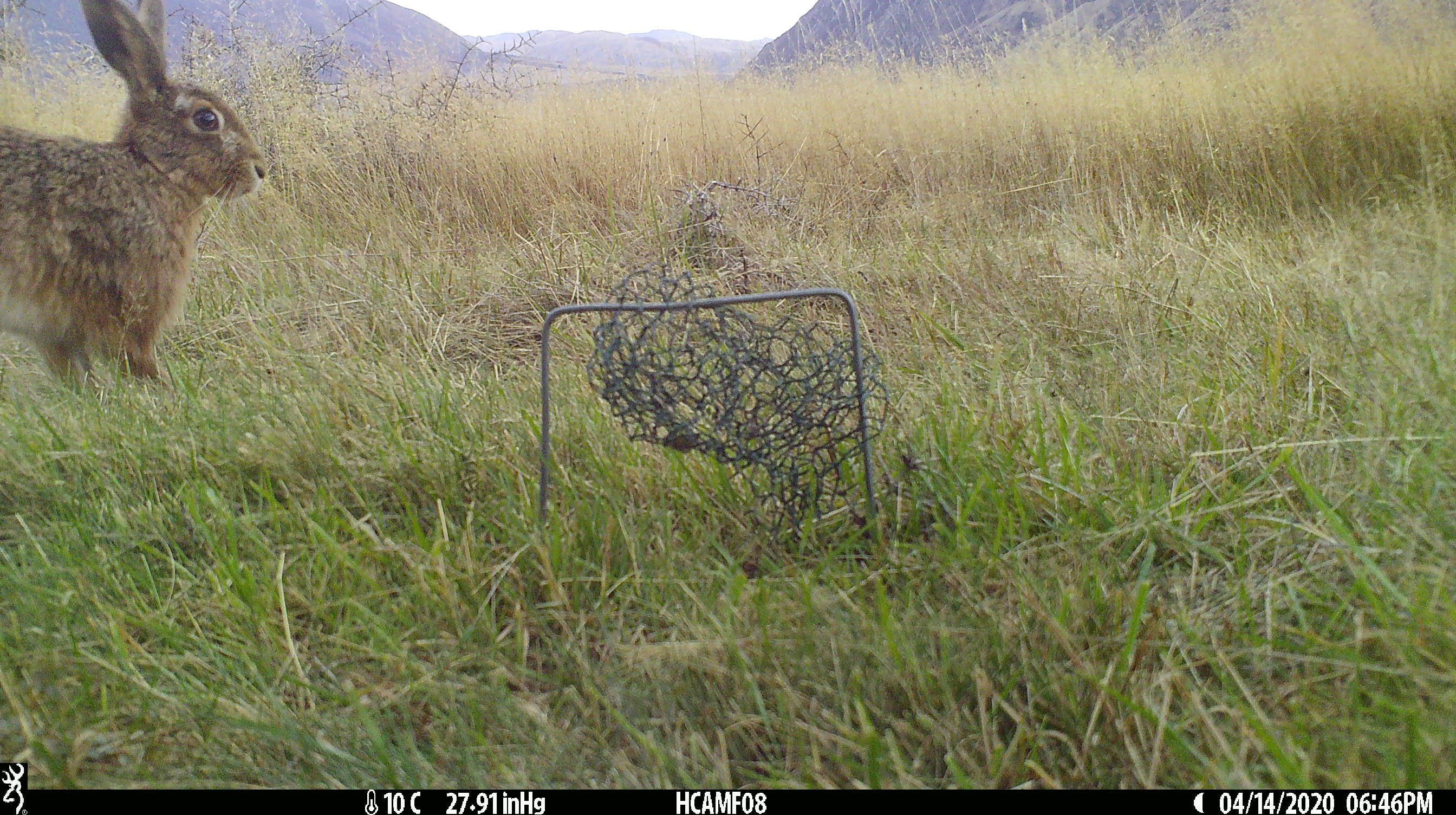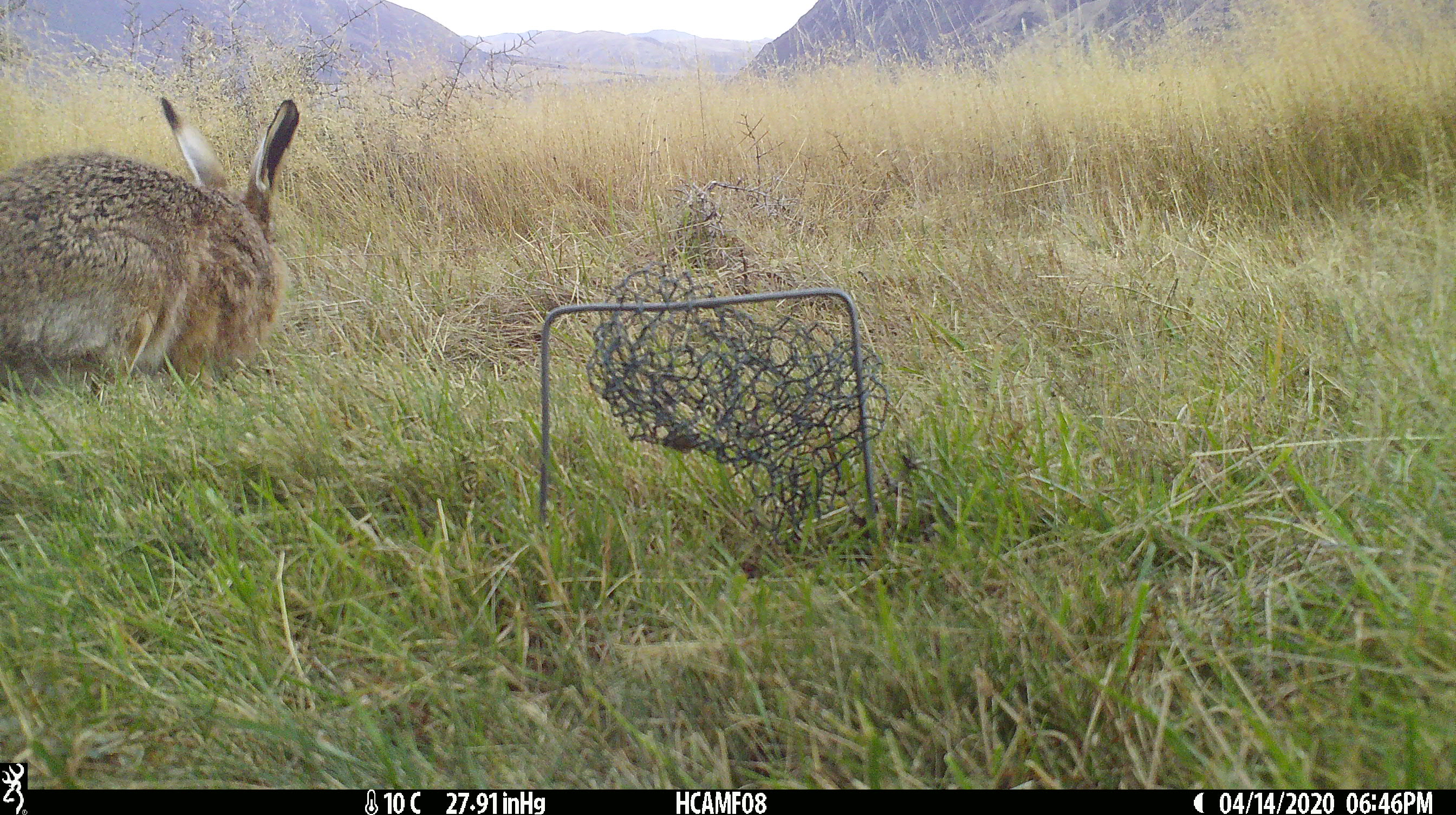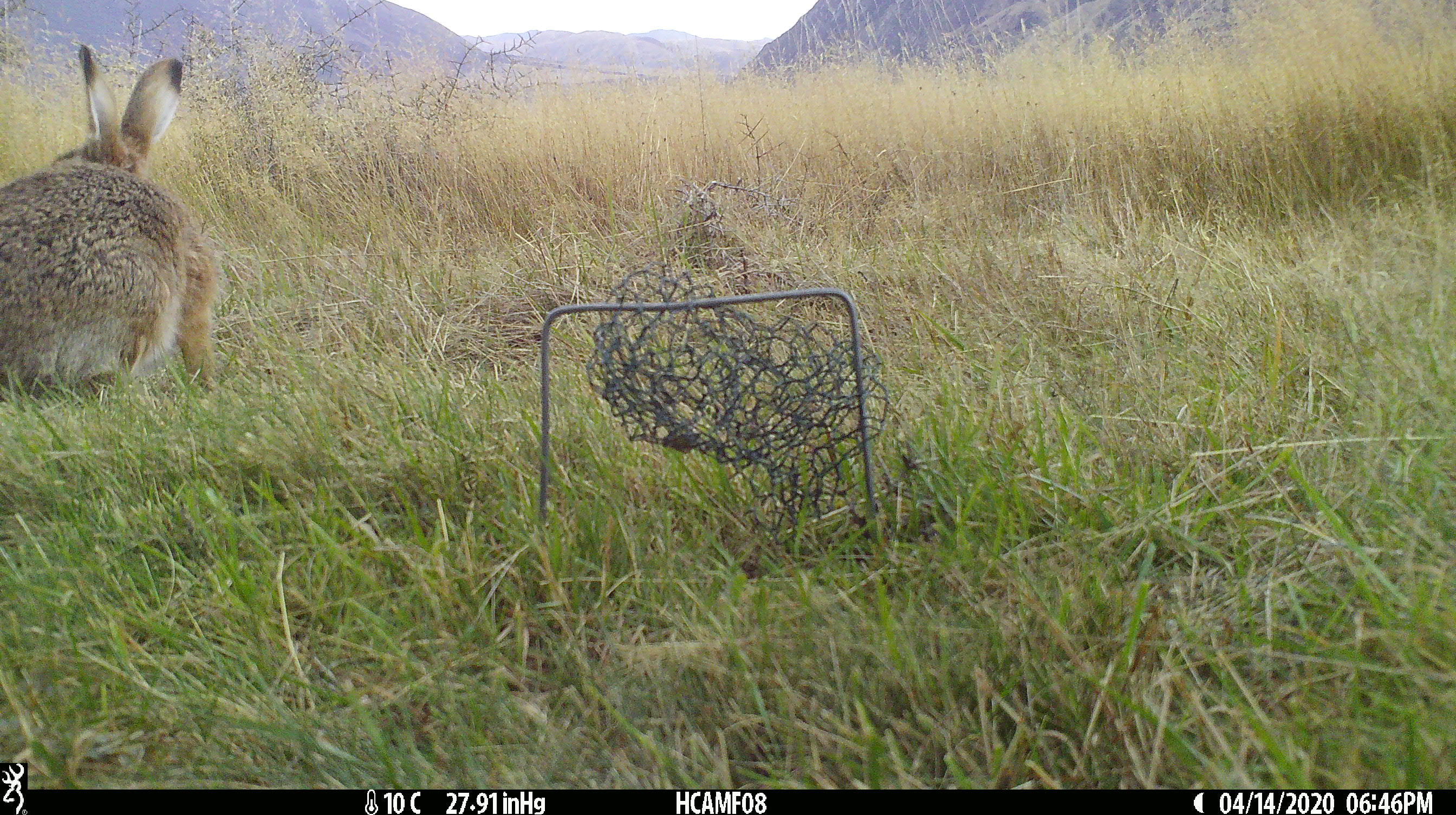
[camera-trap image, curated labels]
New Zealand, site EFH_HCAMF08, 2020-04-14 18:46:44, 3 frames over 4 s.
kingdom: Animalia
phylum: Chordata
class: Mammalia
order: Lagomorpha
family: Leporidae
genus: Oryctolagus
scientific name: Oryctolagus cuniculus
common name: european rabbit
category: rabbit